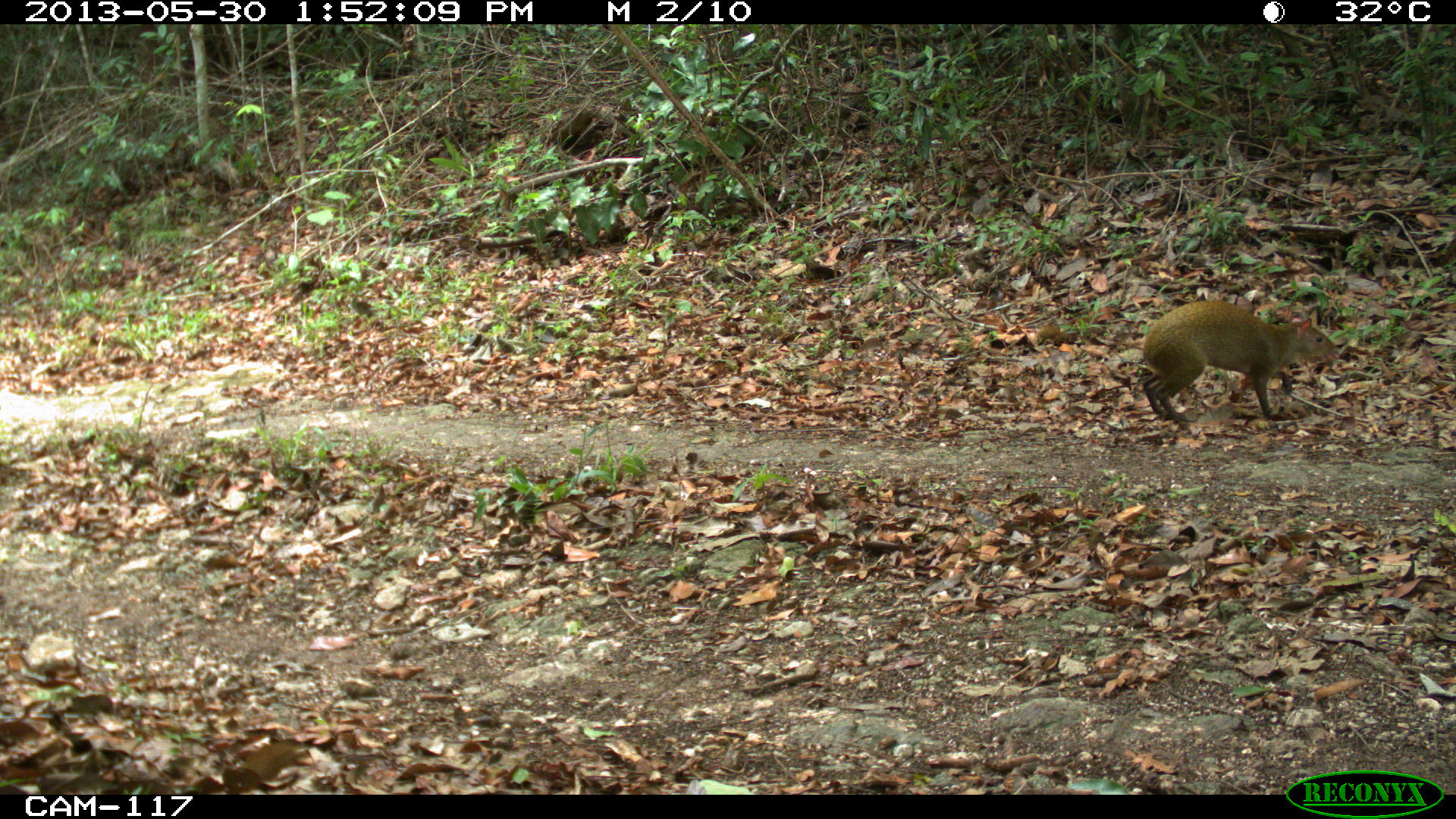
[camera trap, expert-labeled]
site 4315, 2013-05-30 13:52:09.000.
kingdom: Animalia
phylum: Chordata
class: Mammalia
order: Rodentia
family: Dasyproctidae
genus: Dasyprocta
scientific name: Dasyprocta punctata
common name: central american agouti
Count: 1.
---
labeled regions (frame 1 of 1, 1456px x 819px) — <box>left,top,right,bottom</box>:
dasyprocta punctata: <box>1139,299,1340,430</box>